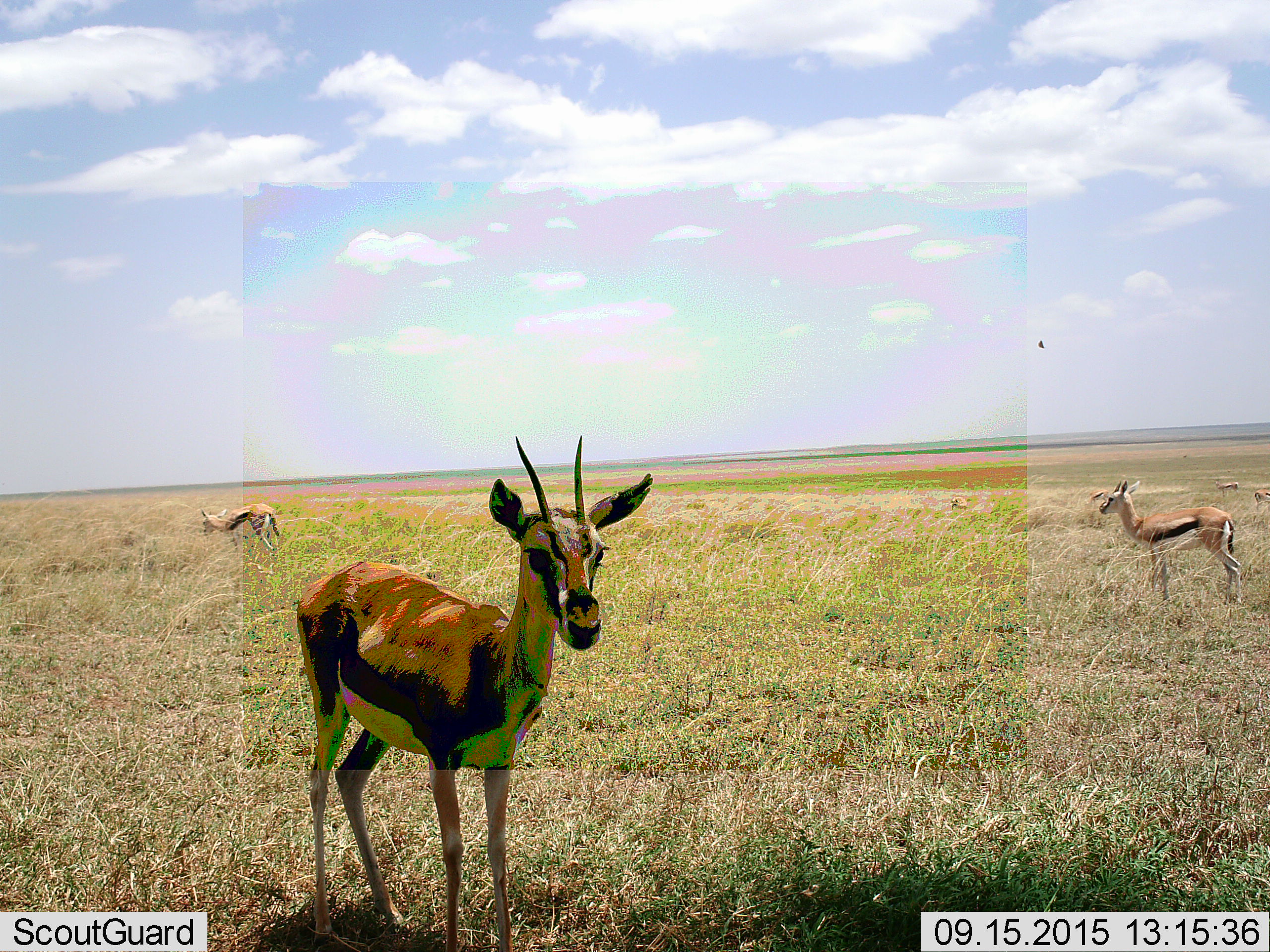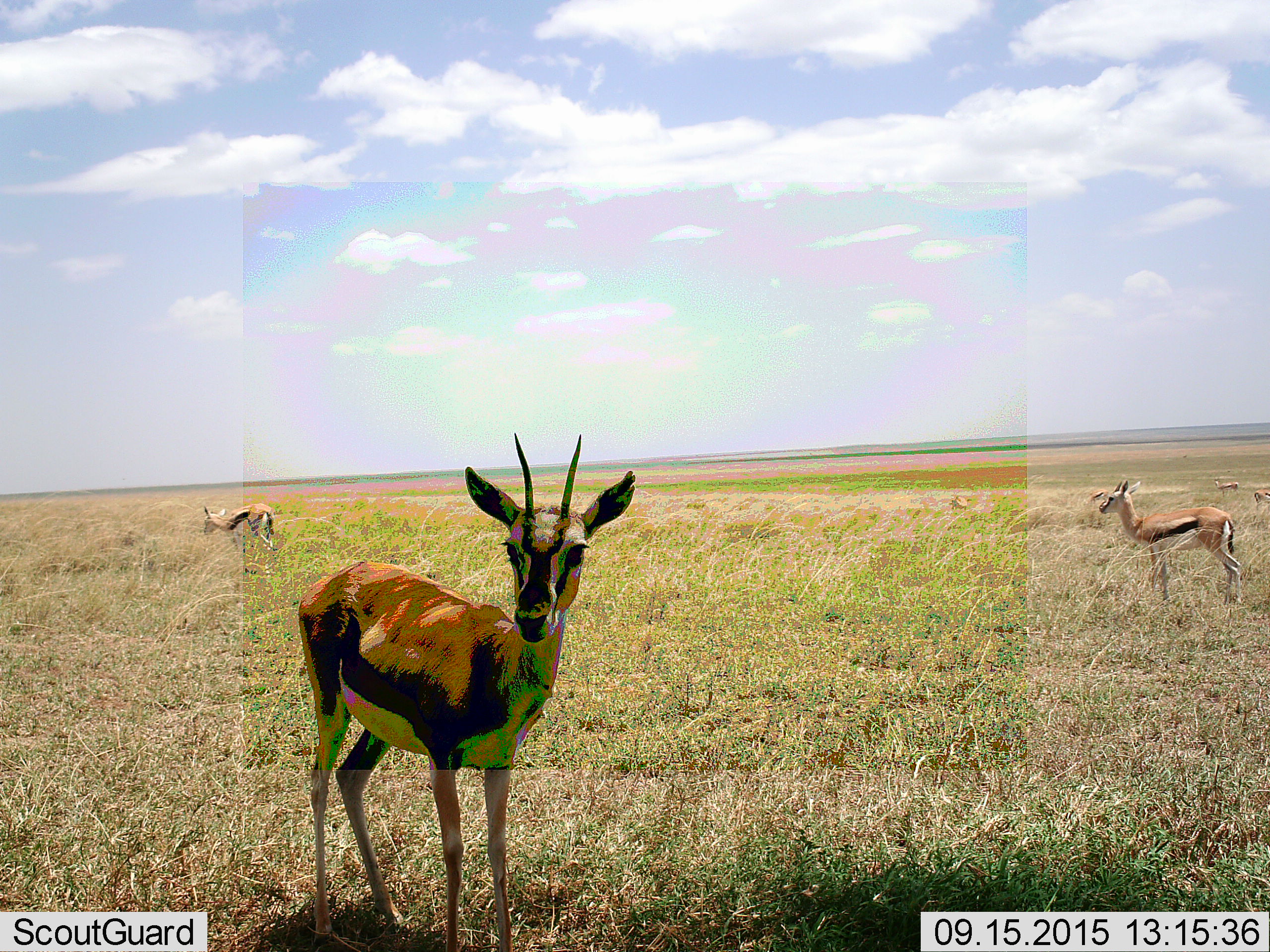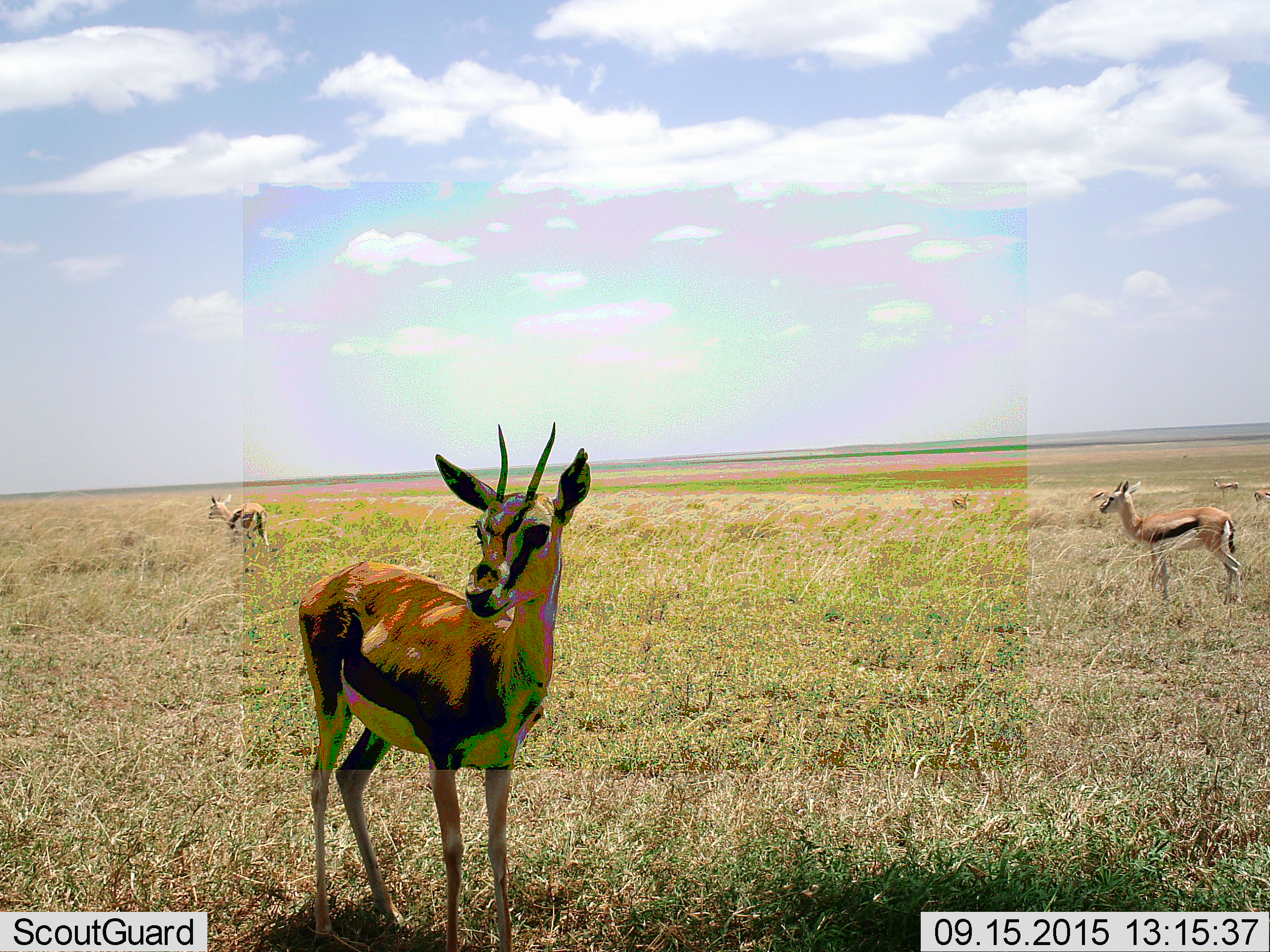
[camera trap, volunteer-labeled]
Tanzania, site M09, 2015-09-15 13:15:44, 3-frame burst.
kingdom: Animalia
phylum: Chordata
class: Mammalia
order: Artiodactyla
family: Bovidae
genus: Eudorcas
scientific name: Eudorcas thomsonii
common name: thomson's gazelle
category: gazellethomsons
Gazellethomsons (thomson's gazelle) (Eudorcas thomsonii), count 6. Behavior (volunteer vote fractions): standing 100%, resting 0%, moving 11%, interacting 0%. Young present (vote fraction): 22%. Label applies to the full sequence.